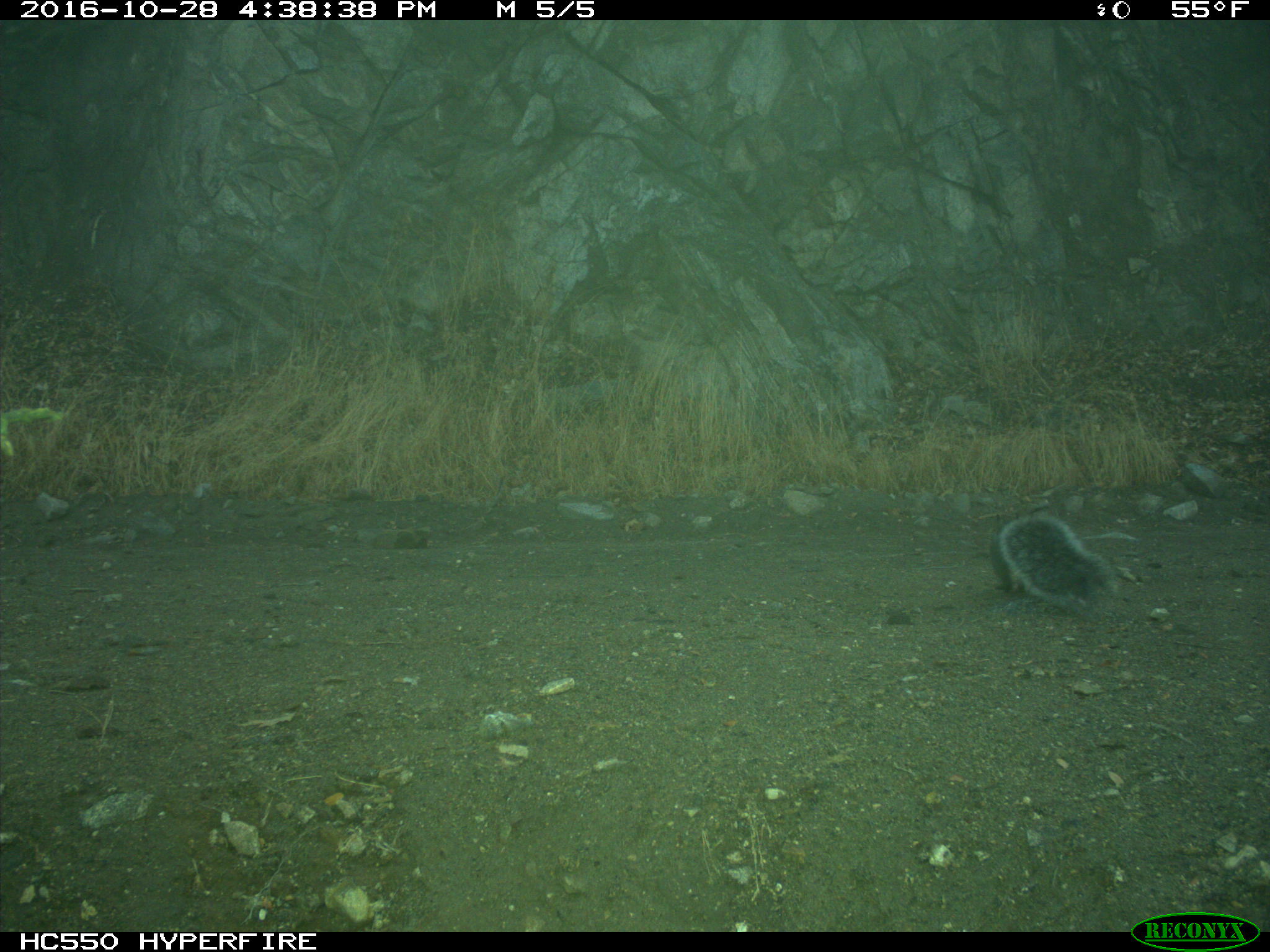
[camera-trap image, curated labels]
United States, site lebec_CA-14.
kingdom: Animalia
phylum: Chordata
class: Mammalia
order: Rodentia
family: Sciuridae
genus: Sciurus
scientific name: Sciurus carolinensis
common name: eastern gray squirrel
Sciurus carolinensis (eastern gray squirrel).